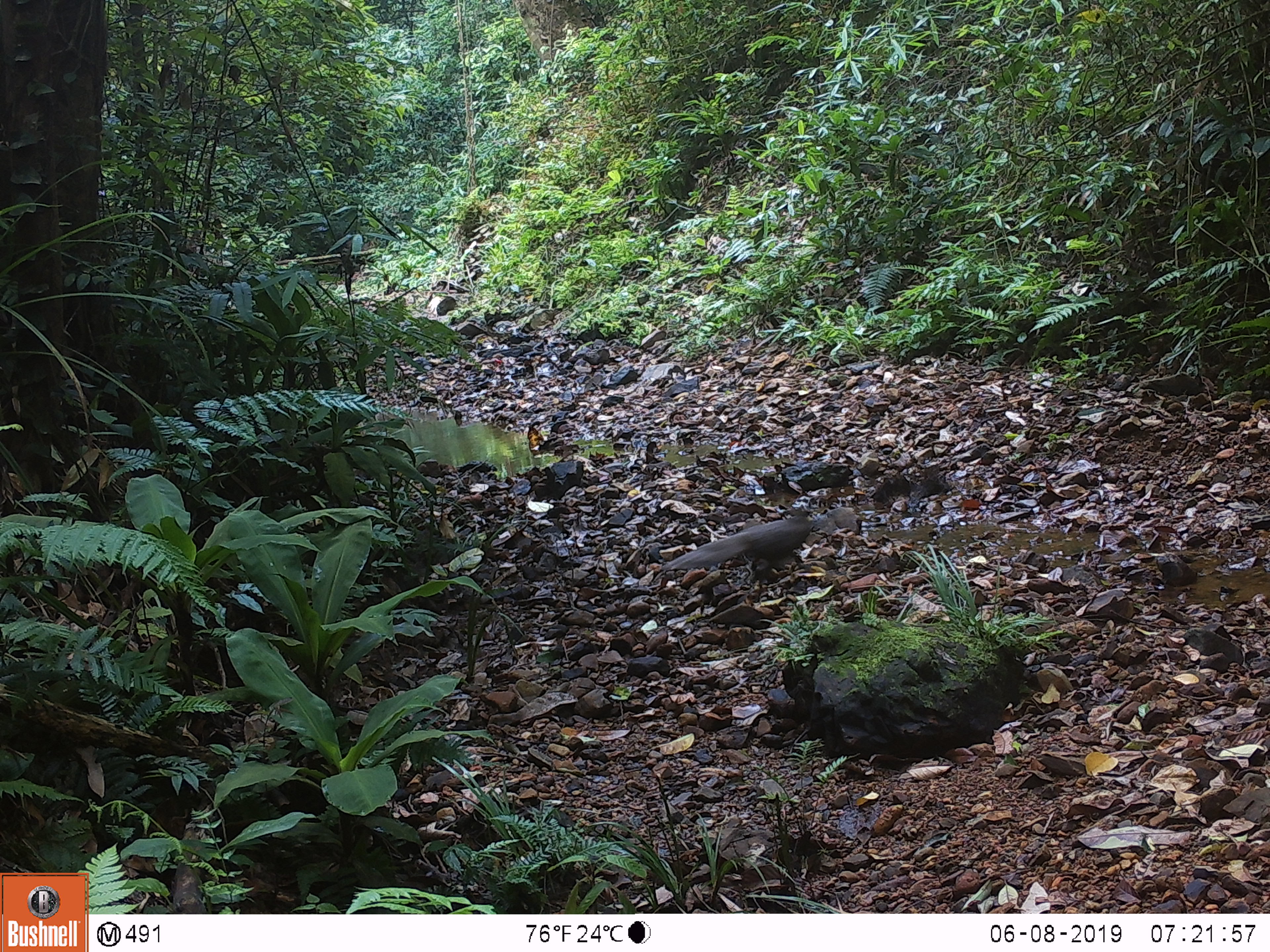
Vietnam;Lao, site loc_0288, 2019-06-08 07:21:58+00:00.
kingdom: Animalia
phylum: Chordata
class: Aves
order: Galliformes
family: Phasianidae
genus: Lophura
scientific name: Lophura nycthemera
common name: silver pheasant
Silver pheasant (Lophura nycthemera). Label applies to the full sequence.